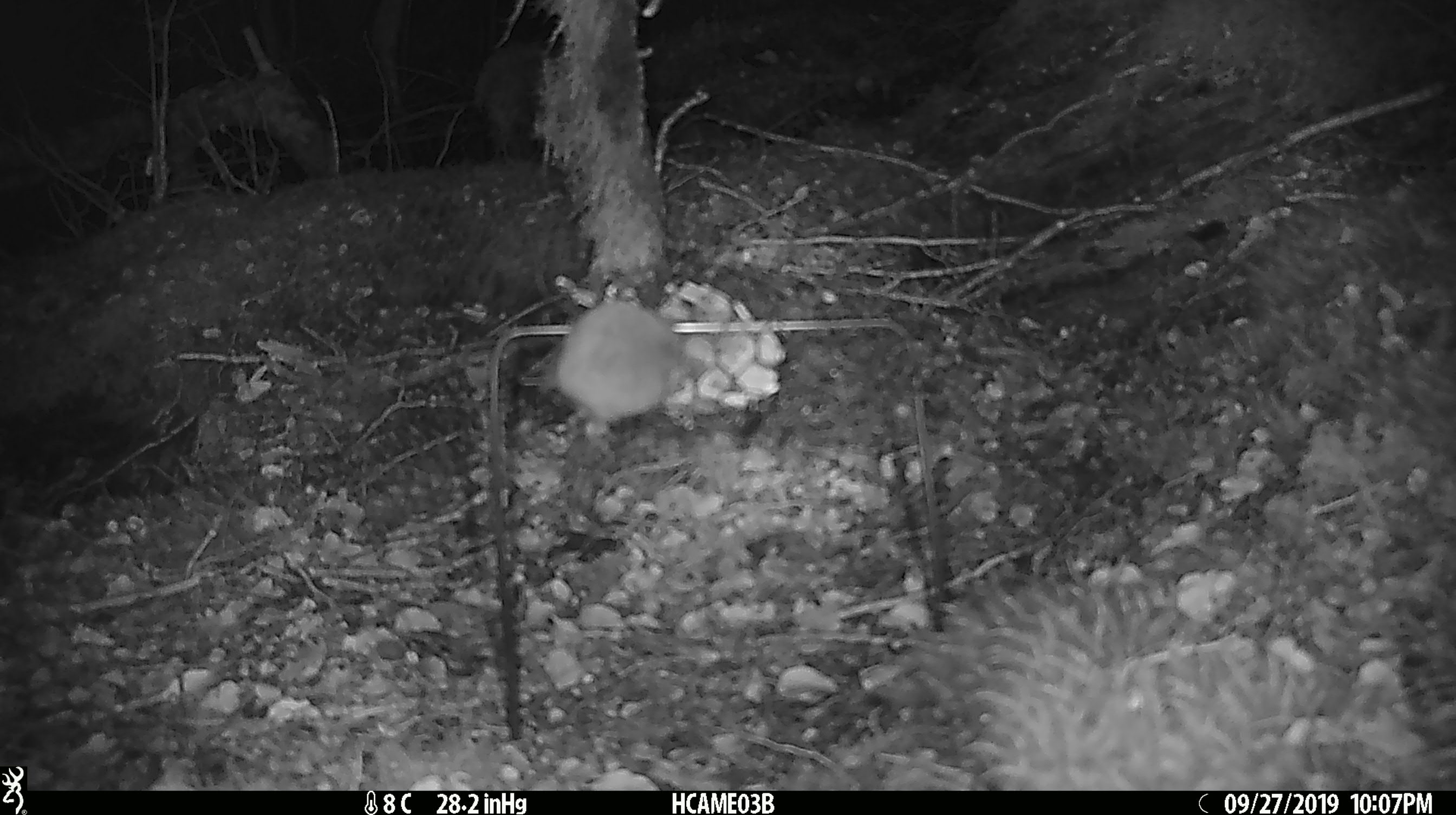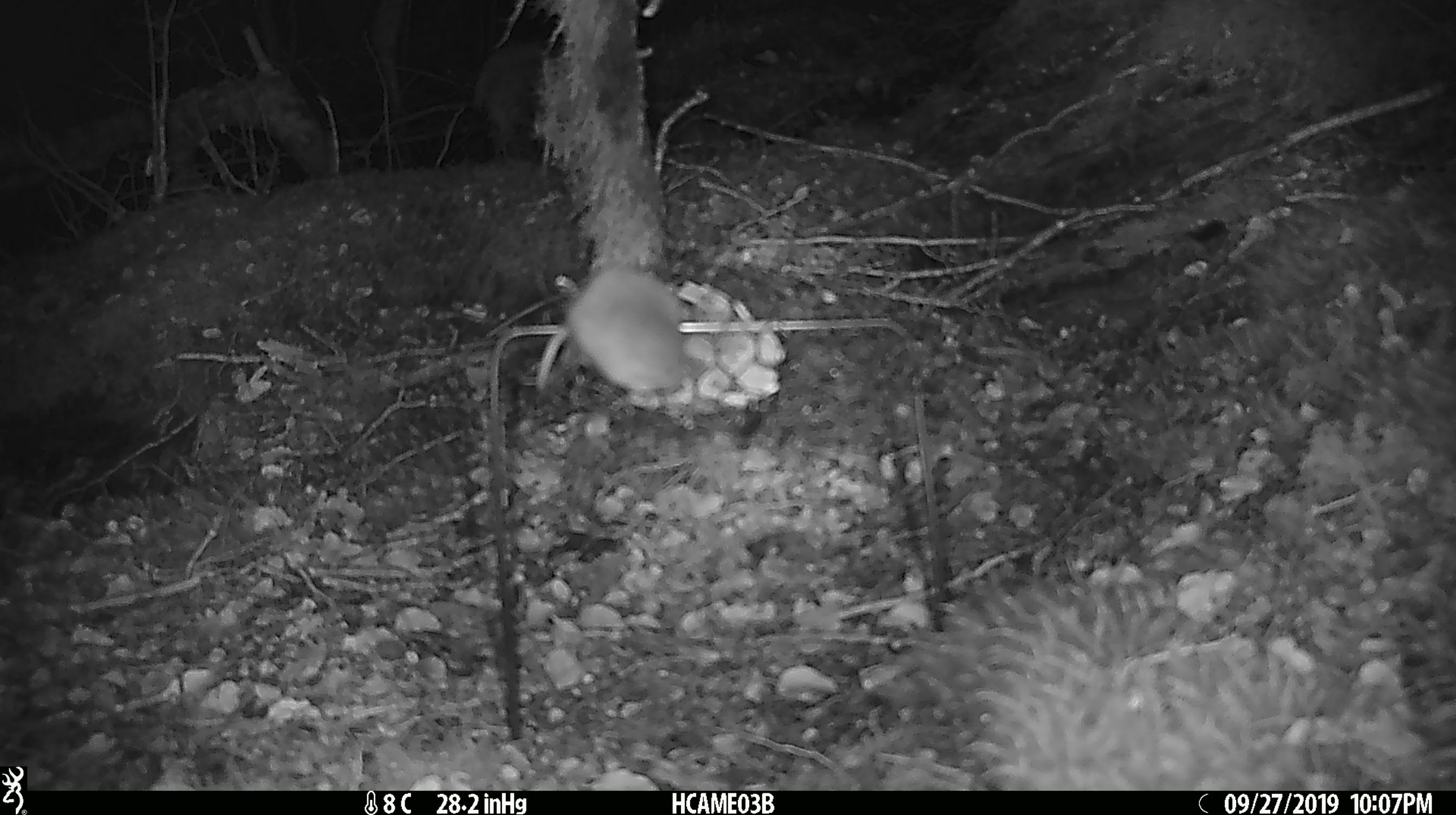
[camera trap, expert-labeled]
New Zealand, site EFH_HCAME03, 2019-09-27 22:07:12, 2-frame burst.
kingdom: Animalia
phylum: Chordata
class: Mammalia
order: Rodentia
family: Muridae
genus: Mus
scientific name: Mus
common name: mouse